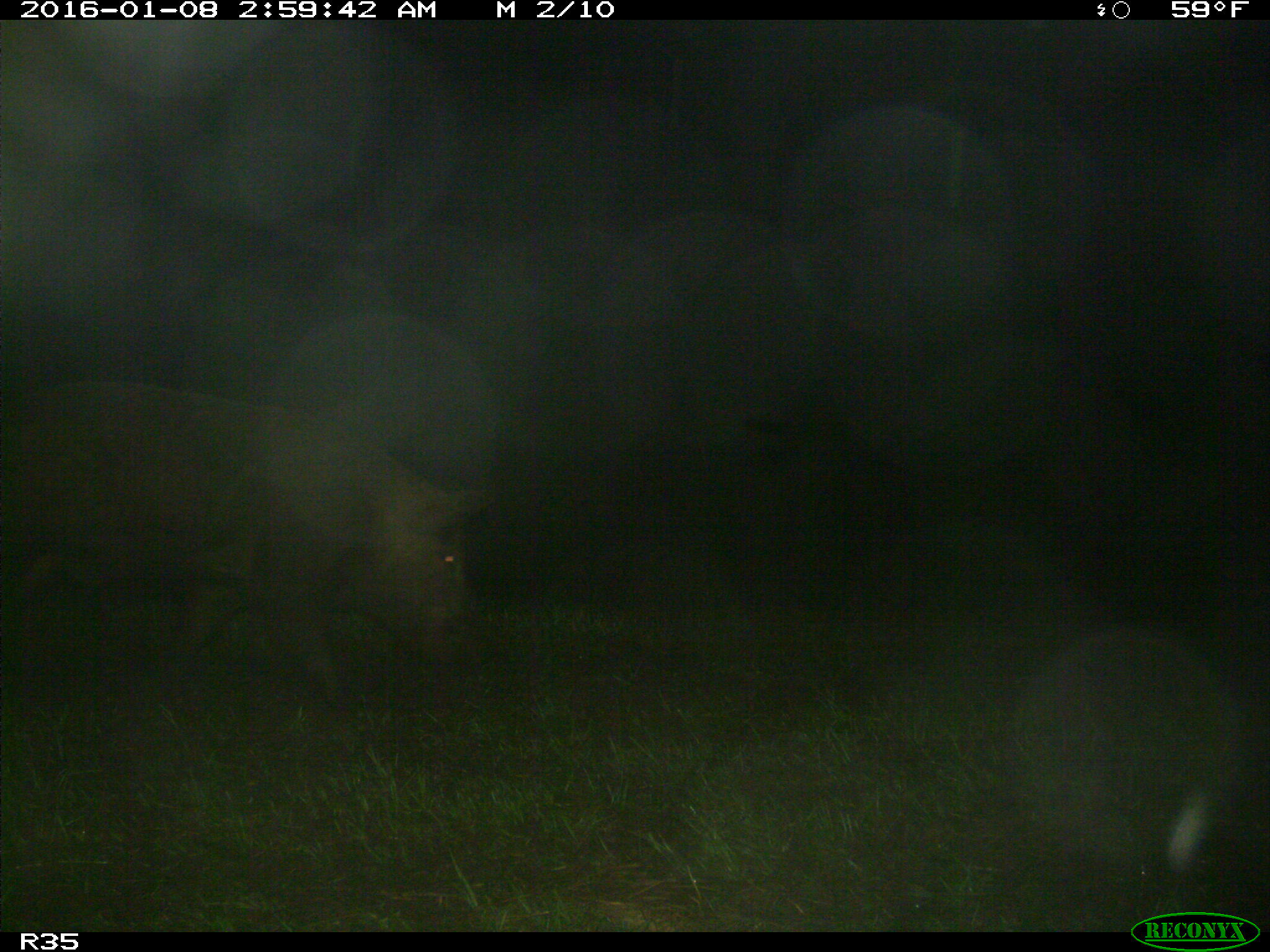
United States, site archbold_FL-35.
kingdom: Animalia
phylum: Chordata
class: Mammalia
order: Artiodactyla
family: Suidae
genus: Sus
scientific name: Sus scrofa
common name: wild boar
Sus scrofa (wild boar).